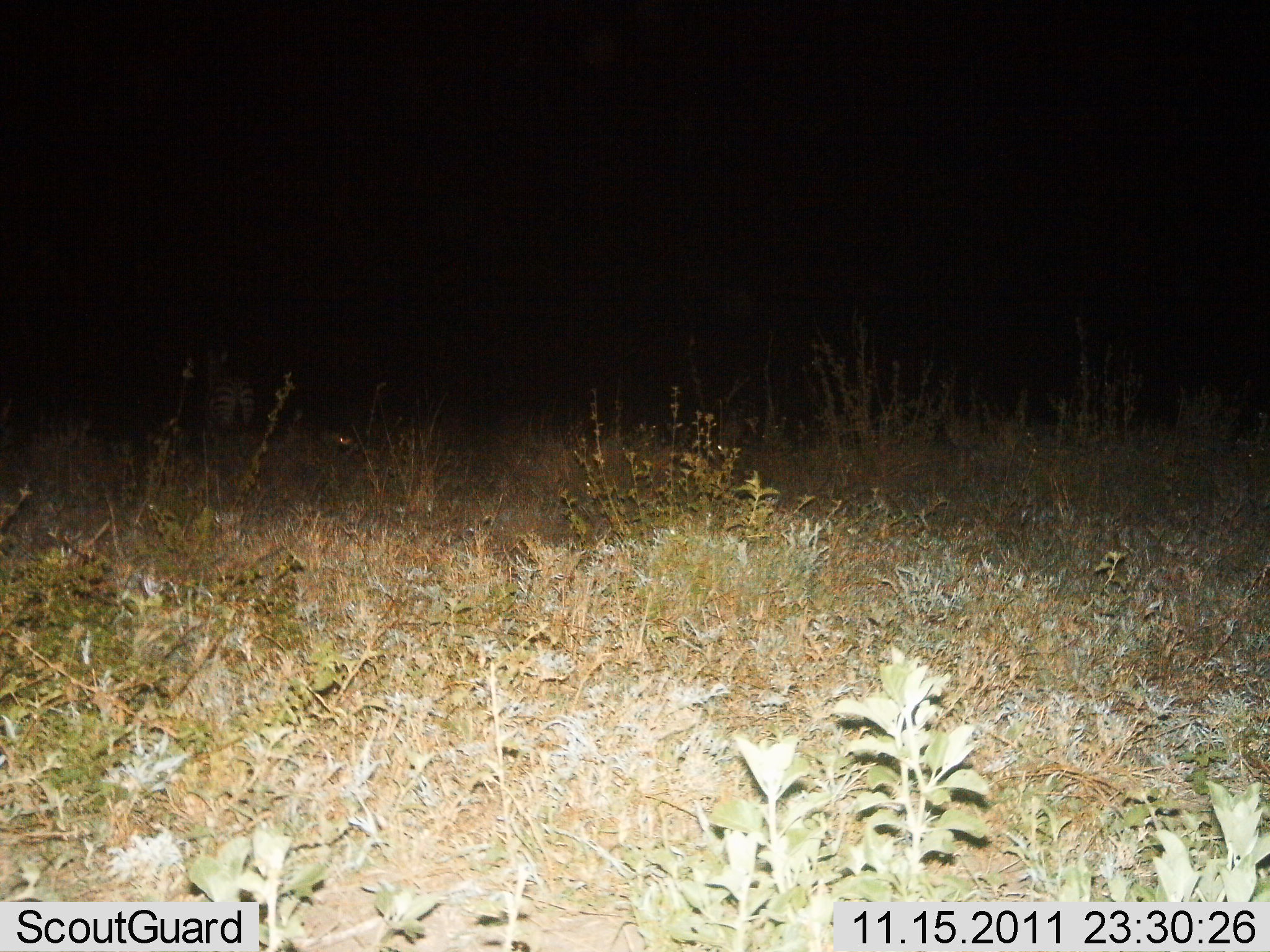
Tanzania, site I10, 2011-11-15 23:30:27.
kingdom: Animalia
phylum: Chordata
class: Mammalia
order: Perissodactyla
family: Equidae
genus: Equus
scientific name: Equus quagga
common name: plains zebra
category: zebra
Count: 1.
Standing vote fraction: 80%.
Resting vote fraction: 0%.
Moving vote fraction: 20%.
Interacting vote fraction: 0%.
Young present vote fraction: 0%.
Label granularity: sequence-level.